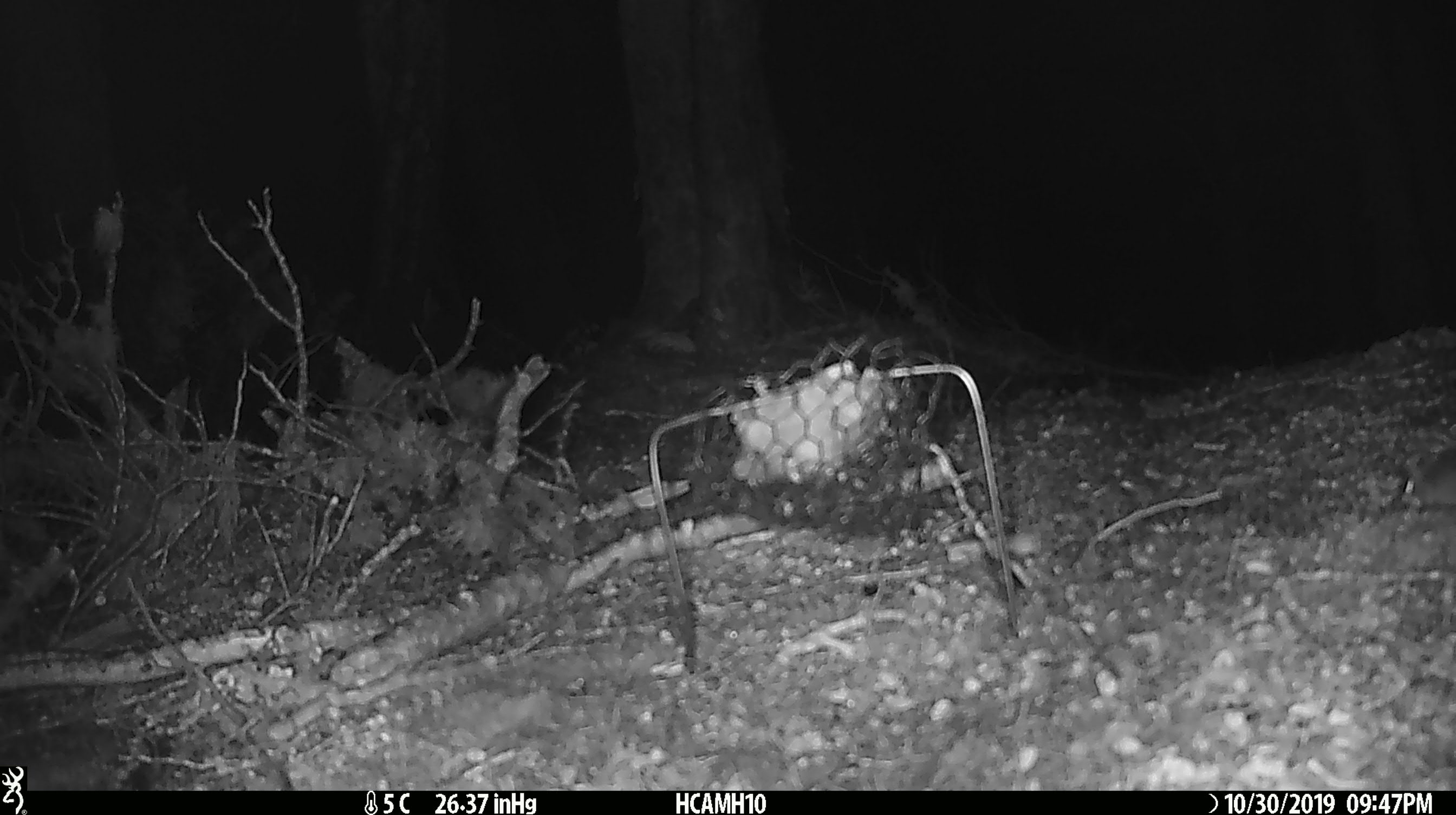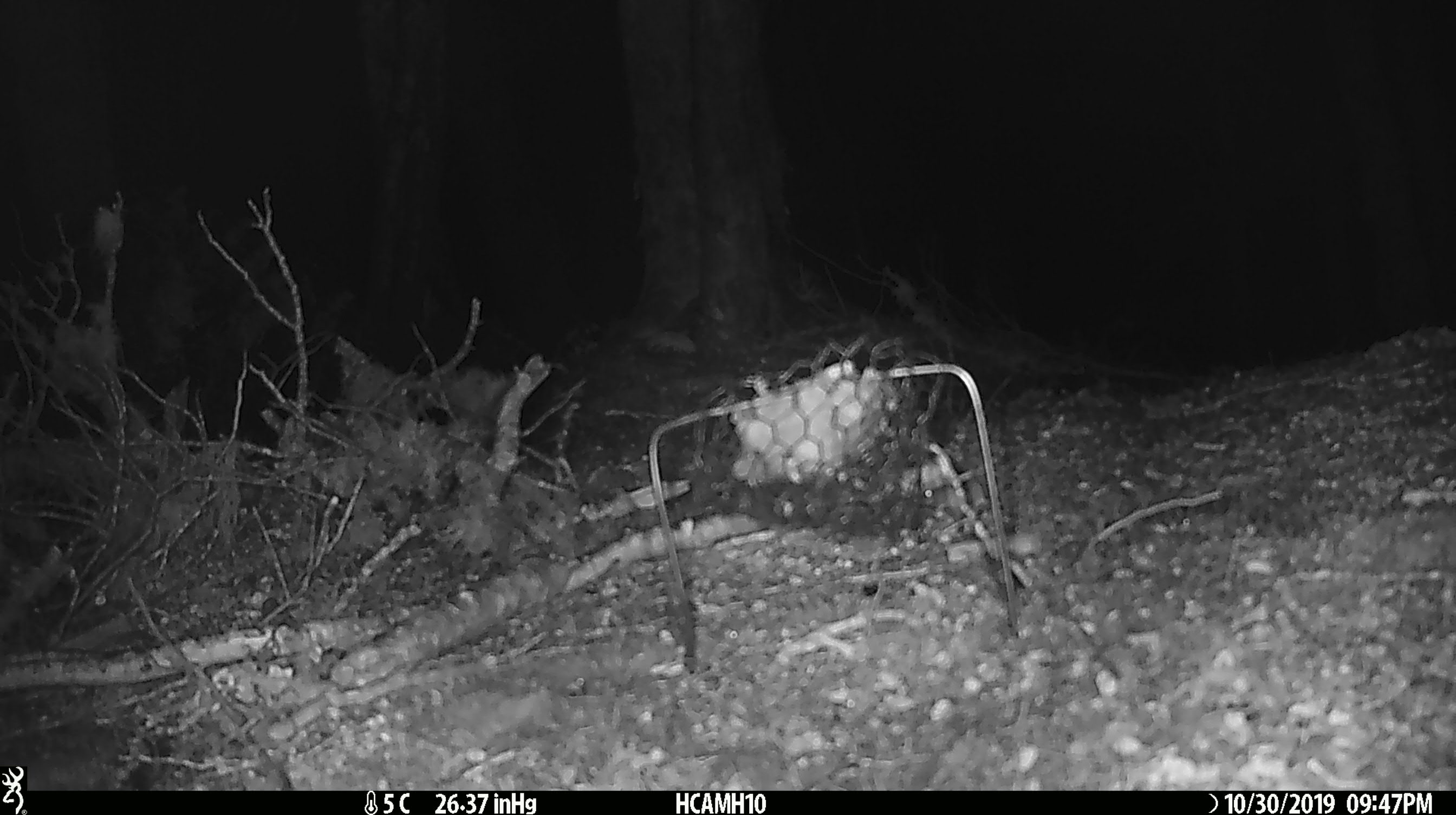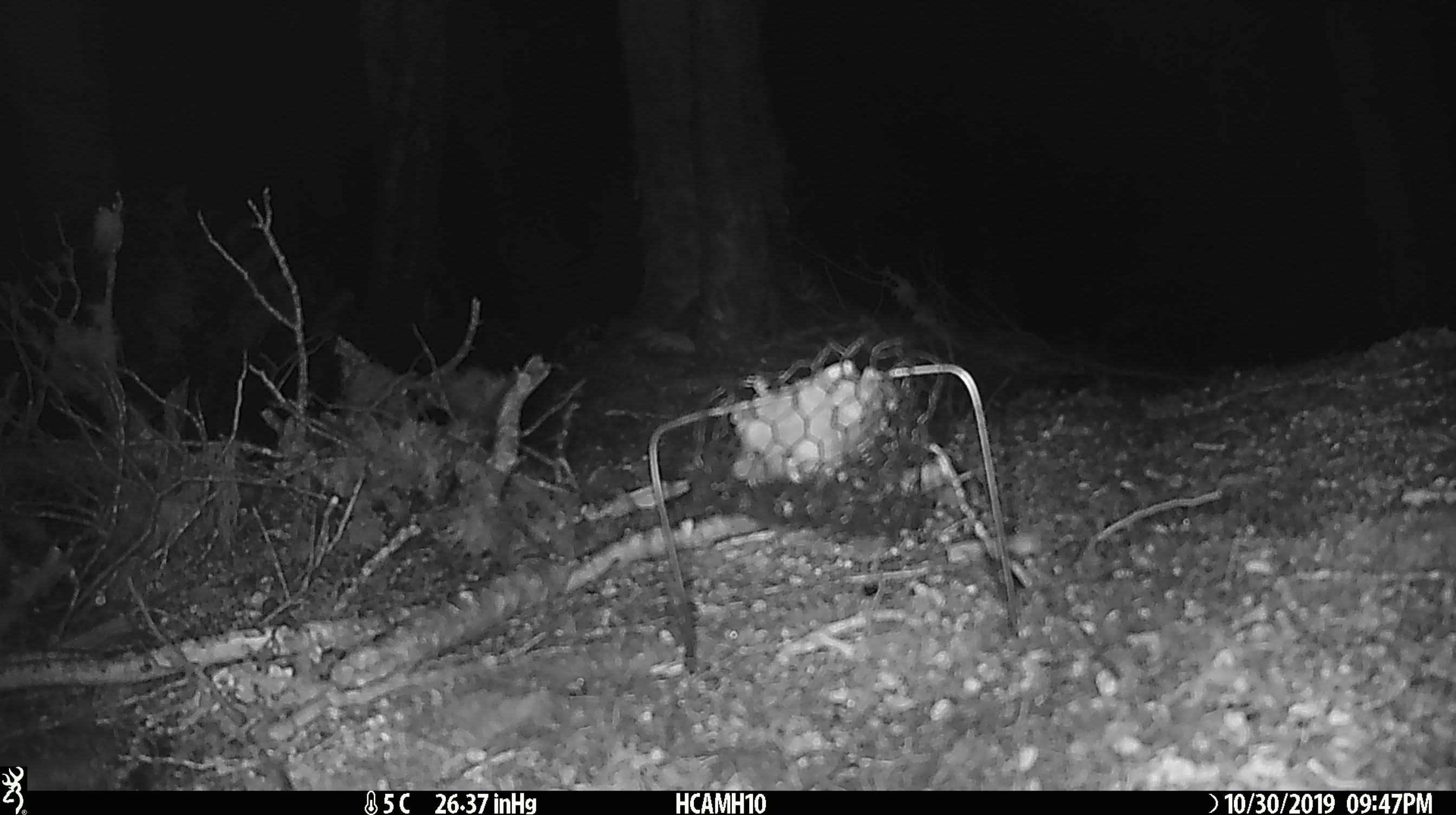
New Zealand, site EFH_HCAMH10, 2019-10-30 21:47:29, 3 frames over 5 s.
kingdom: Animalia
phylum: Chordata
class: Mammalia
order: Rodentia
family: Muridae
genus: Mus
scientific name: Mus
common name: mouse